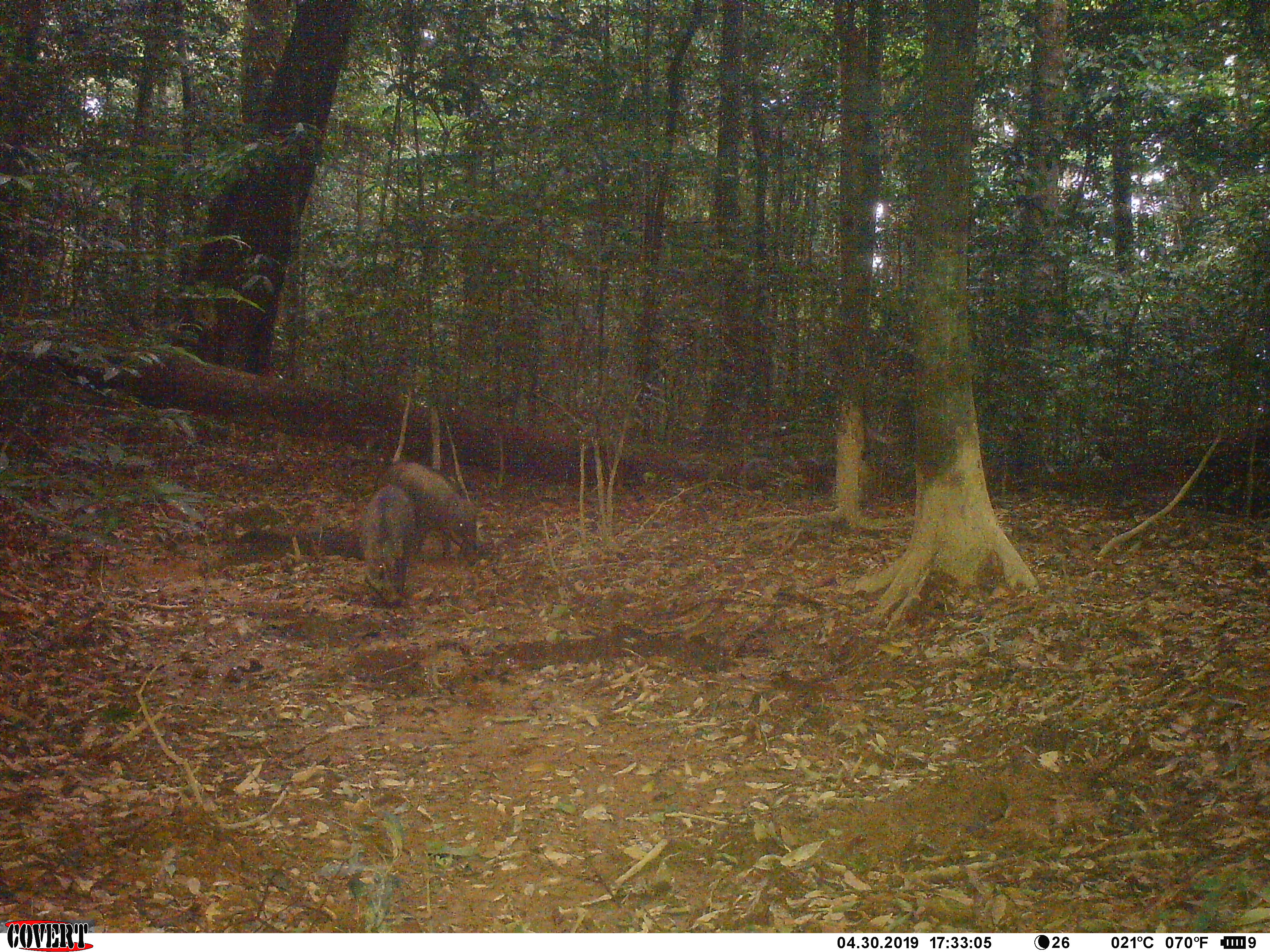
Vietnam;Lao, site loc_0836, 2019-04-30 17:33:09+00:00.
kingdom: Animalia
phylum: Chordata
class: Mammalia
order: Artiodactyla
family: Suidae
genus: Sus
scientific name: Sus scrofa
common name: eurasian wild pig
Eurasian wild pig (Sus scrofa). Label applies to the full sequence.